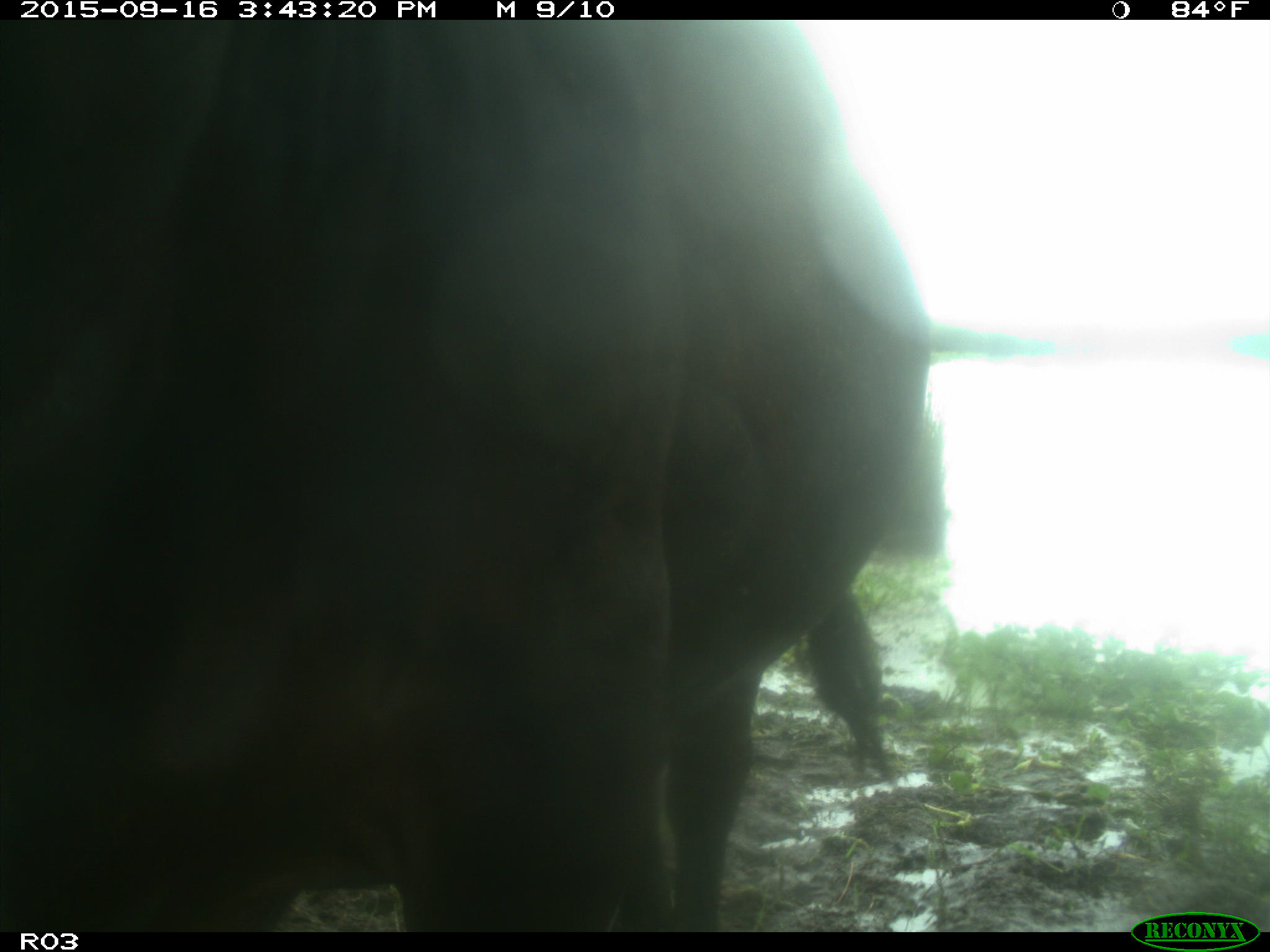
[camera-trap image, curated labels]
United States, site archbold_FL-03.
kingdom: Animalia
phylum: Chordata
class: Mammalia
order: Artiodactyla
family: Bovidae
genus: Bos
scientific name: Bos taurus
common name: domestic cow